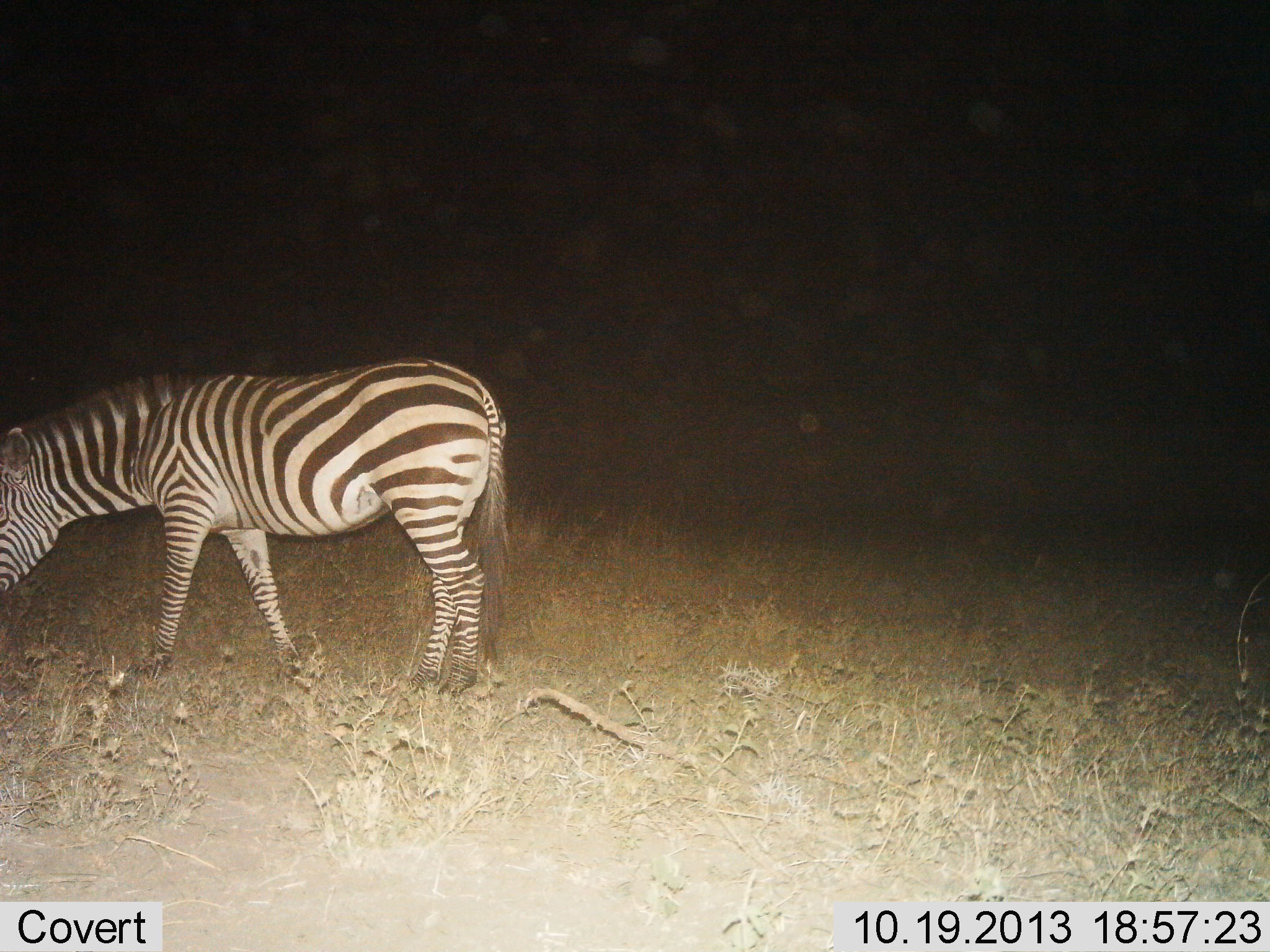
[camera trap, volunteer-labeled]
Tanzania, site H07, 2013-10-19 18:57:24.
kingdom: Animalia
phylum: Chordata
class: Mammalia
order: Perissodactyla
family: Equidae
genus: Equus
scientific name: Equus quagga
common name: plains zebra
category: zebra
Zebra (plains zebra) (Equus quagga), count 1. Behavior (volunteer vote fractions): standing 57%, resting 0%, moving 17%, interacting 0%. Young present (vote fraction): 0%. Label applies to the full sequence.